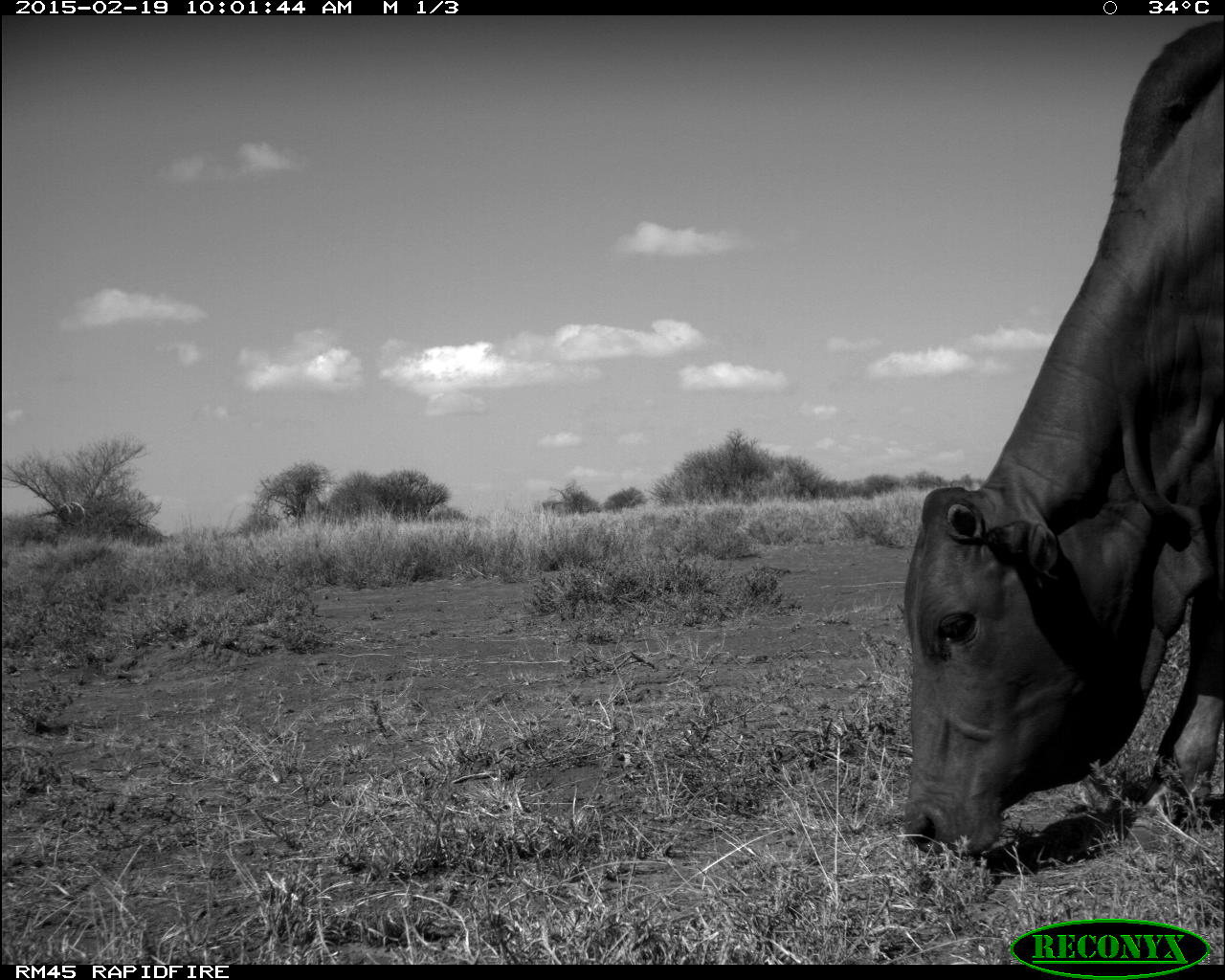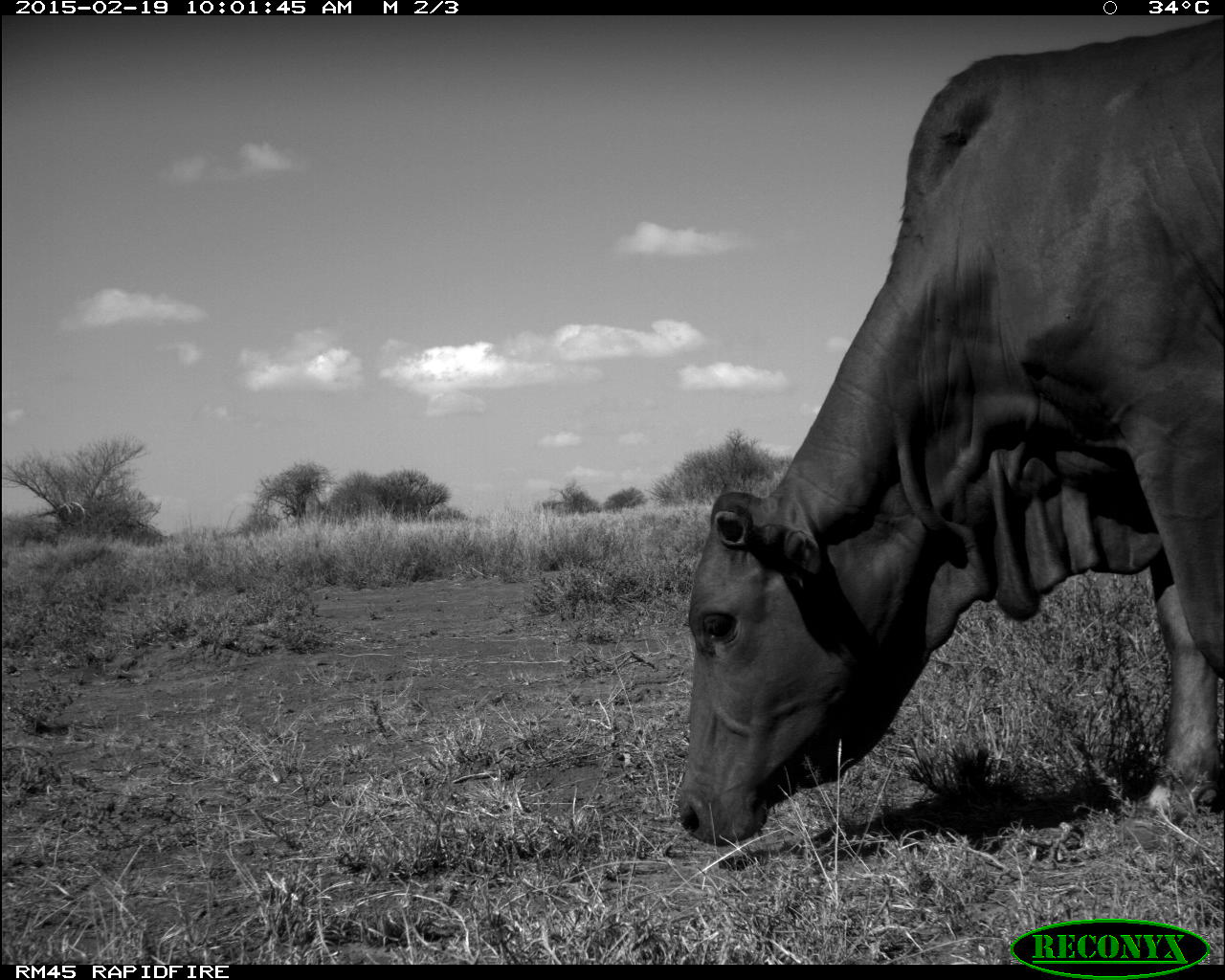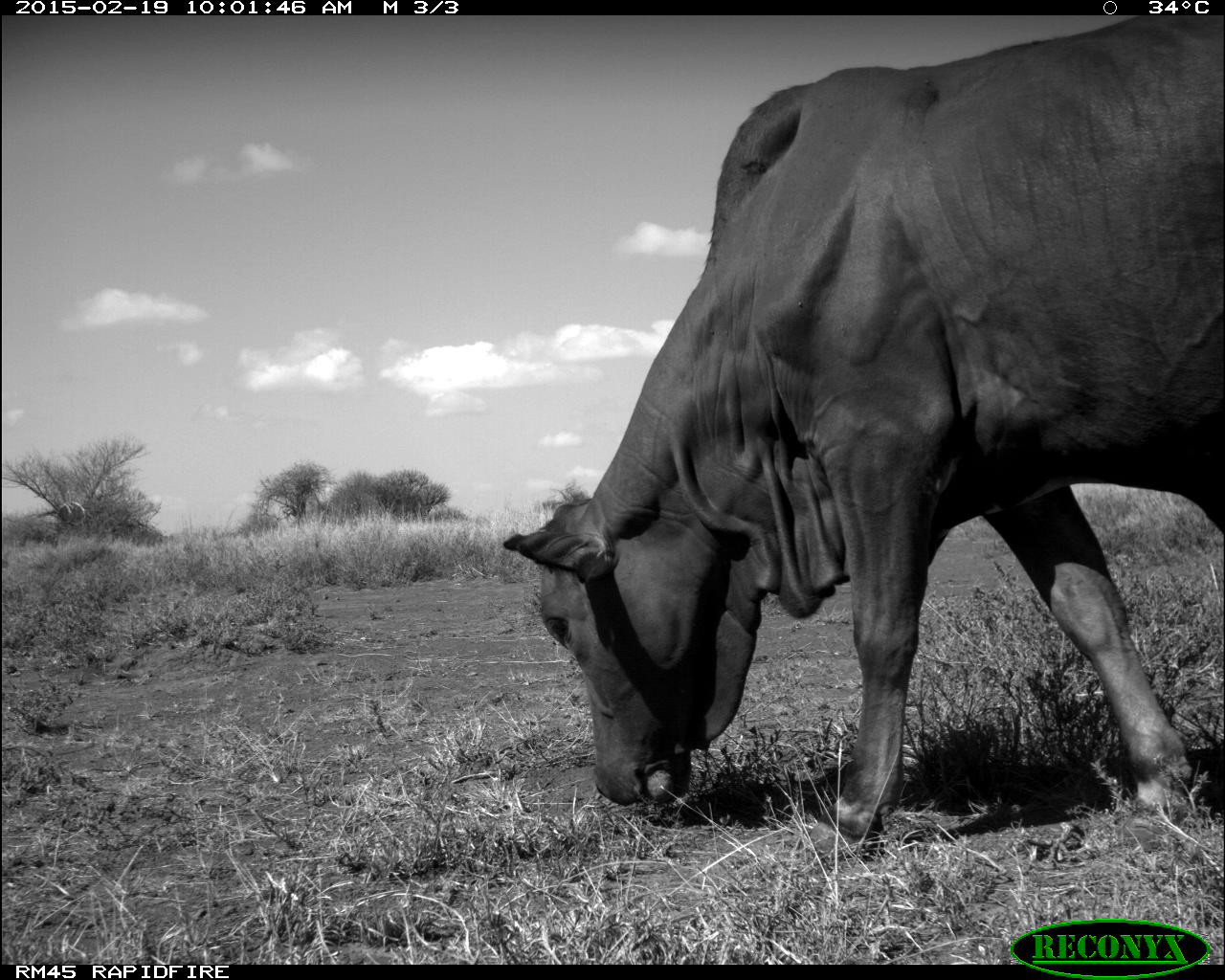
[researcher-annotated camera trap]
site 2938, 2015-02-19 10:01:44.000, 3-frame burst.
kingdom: Animalia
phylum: Chordata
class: Mammalia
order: Artiodactyla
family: Bovidae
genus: Bos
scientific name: Bos taurus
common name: domestic cattle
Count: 2.